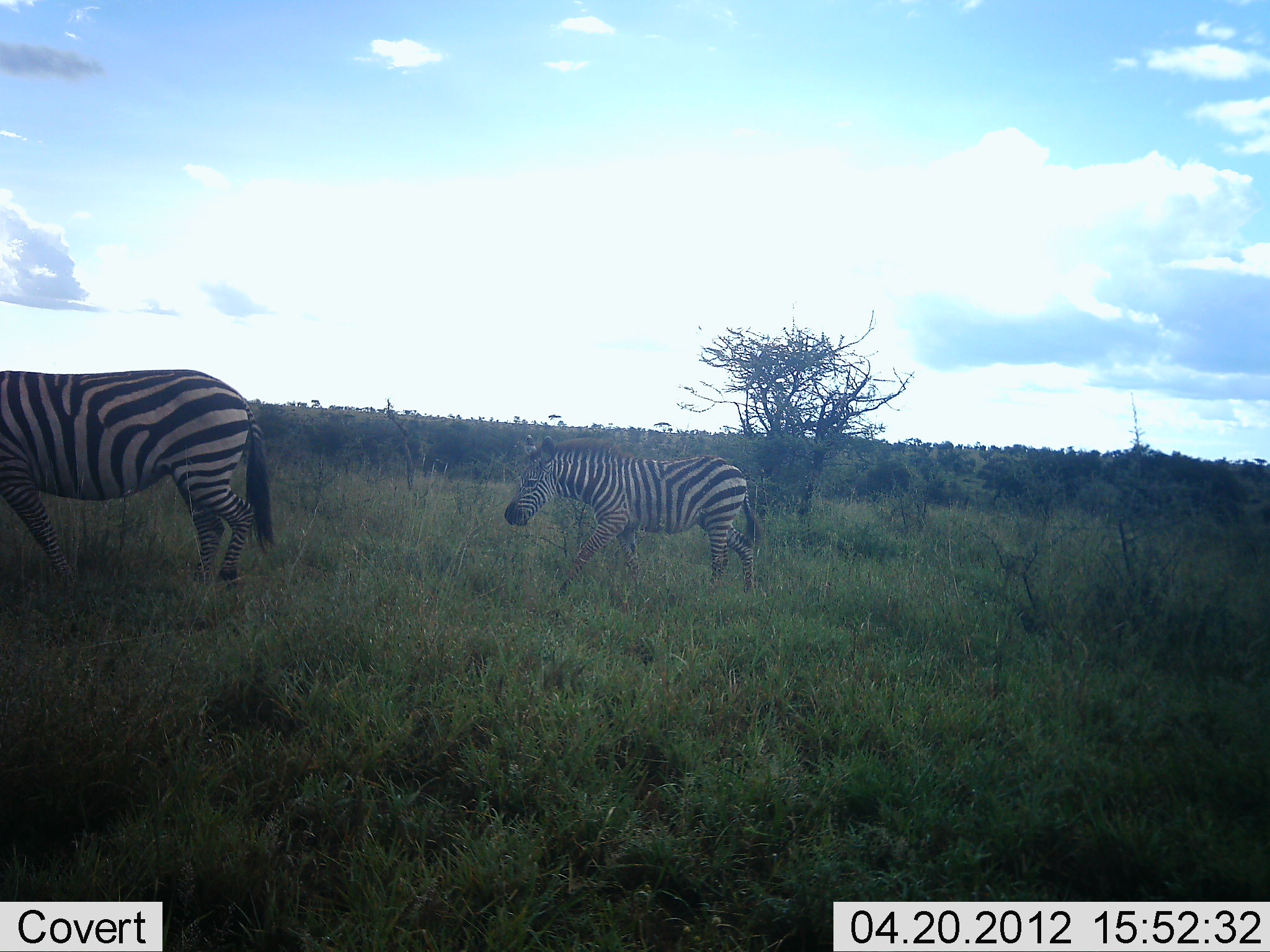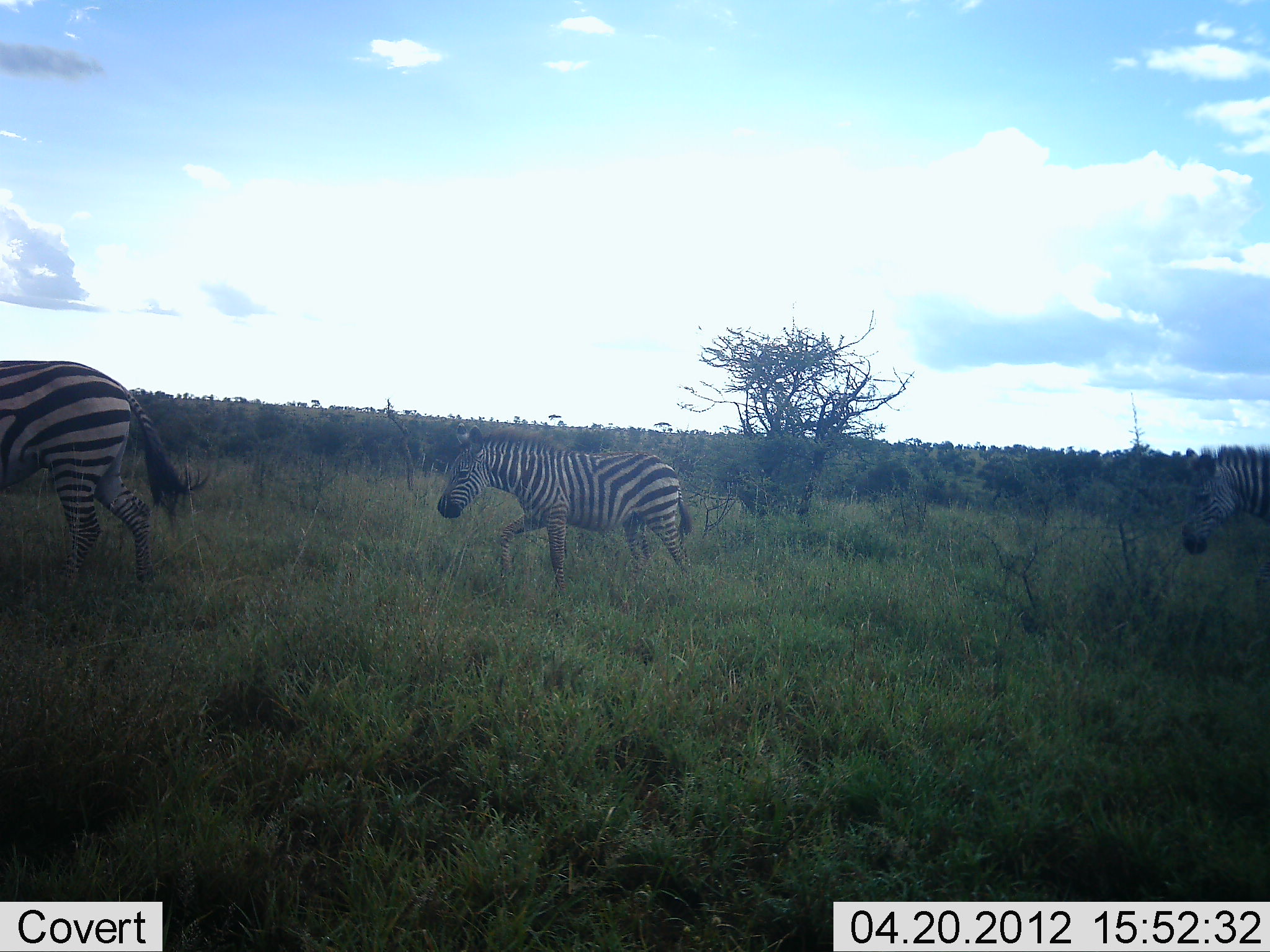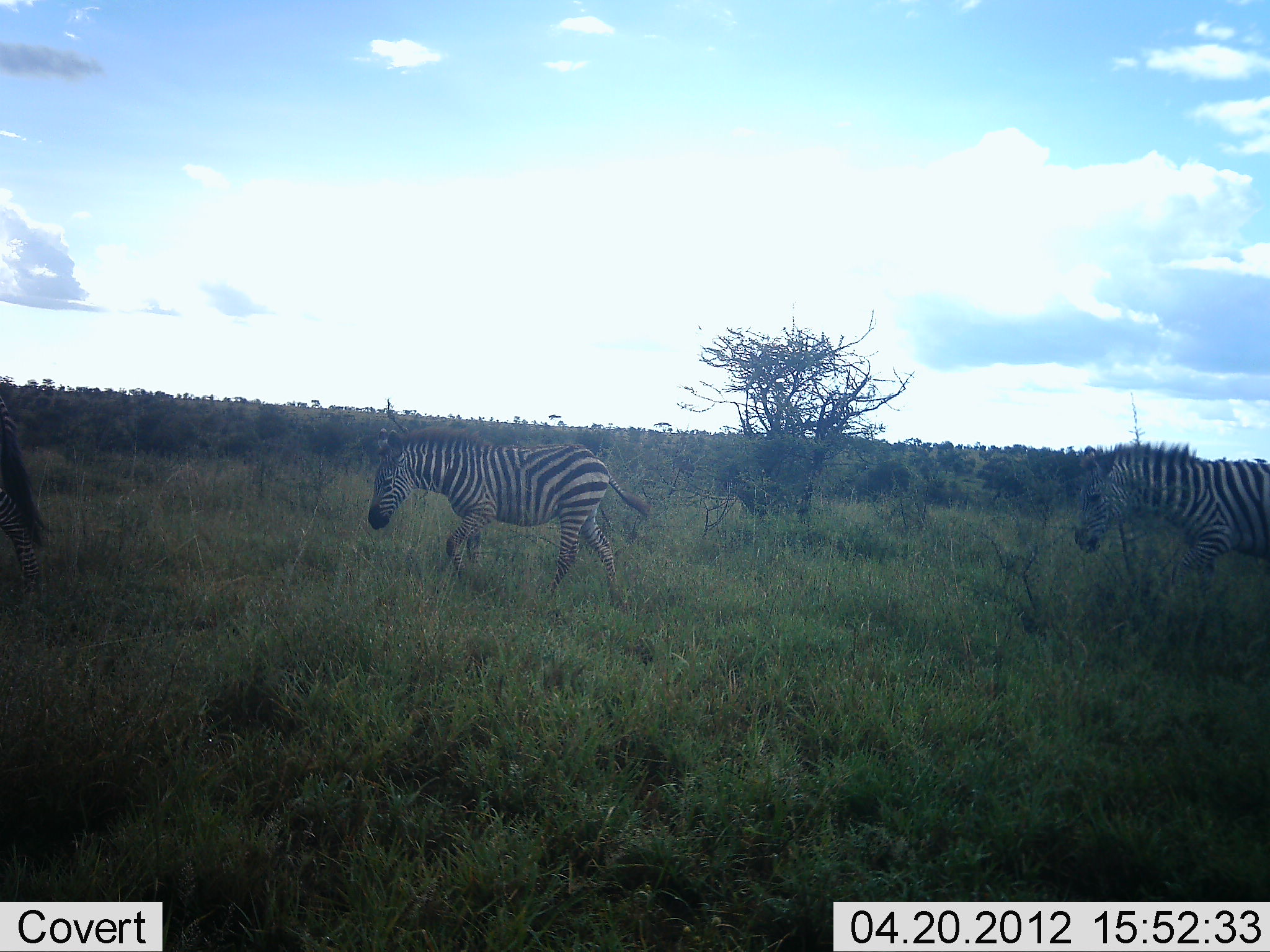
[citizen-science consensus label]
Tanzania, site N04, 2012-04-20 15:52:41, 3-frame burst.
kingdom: Animalia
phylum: Chordata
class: Mammalia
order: Perissodactyla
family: Equidae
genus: Equus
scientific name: Equus quagga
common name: plains zebra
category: zebra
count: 3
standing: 0%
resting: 0%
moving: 100%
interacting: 0%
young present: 13%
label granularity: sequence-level